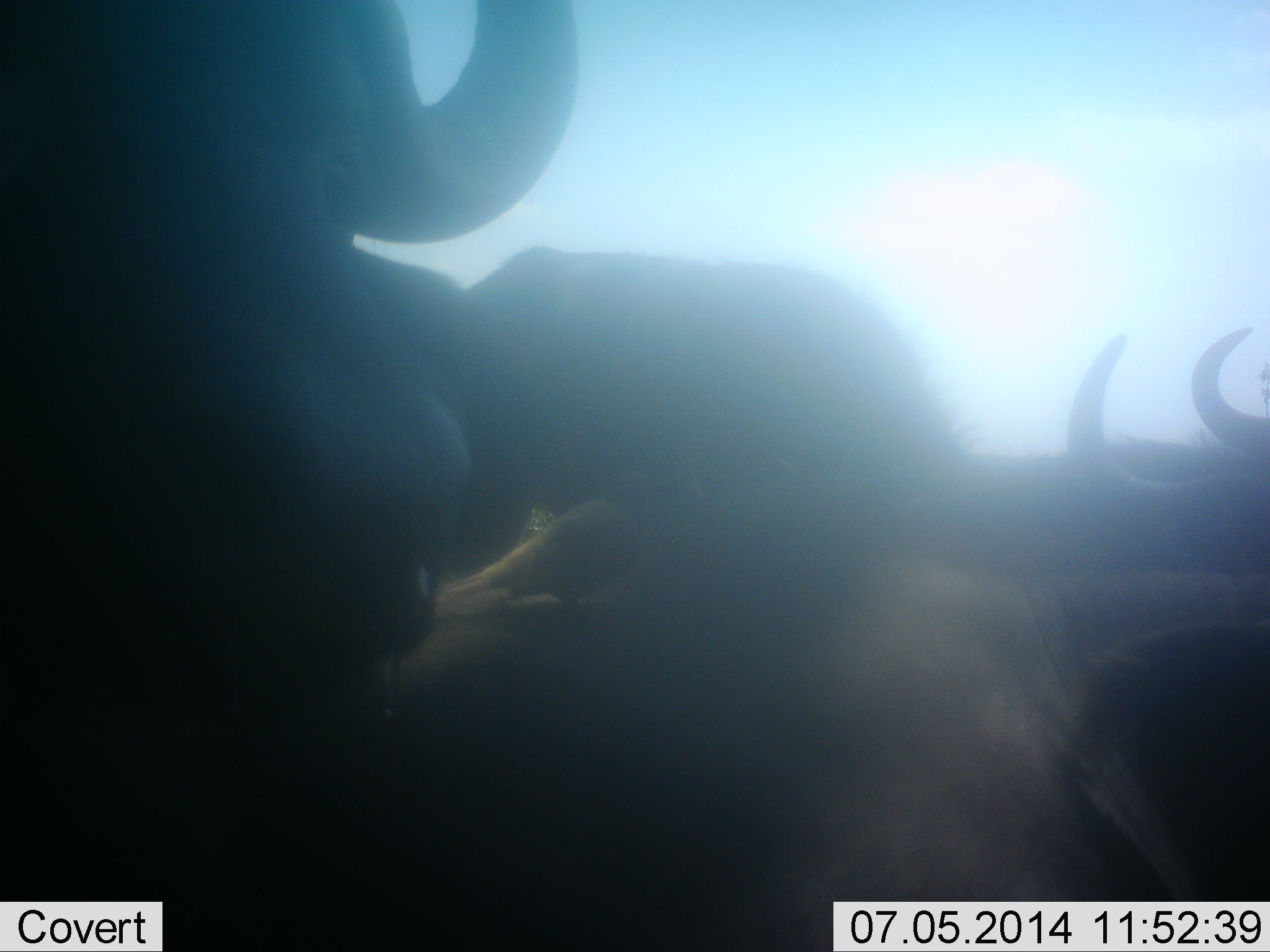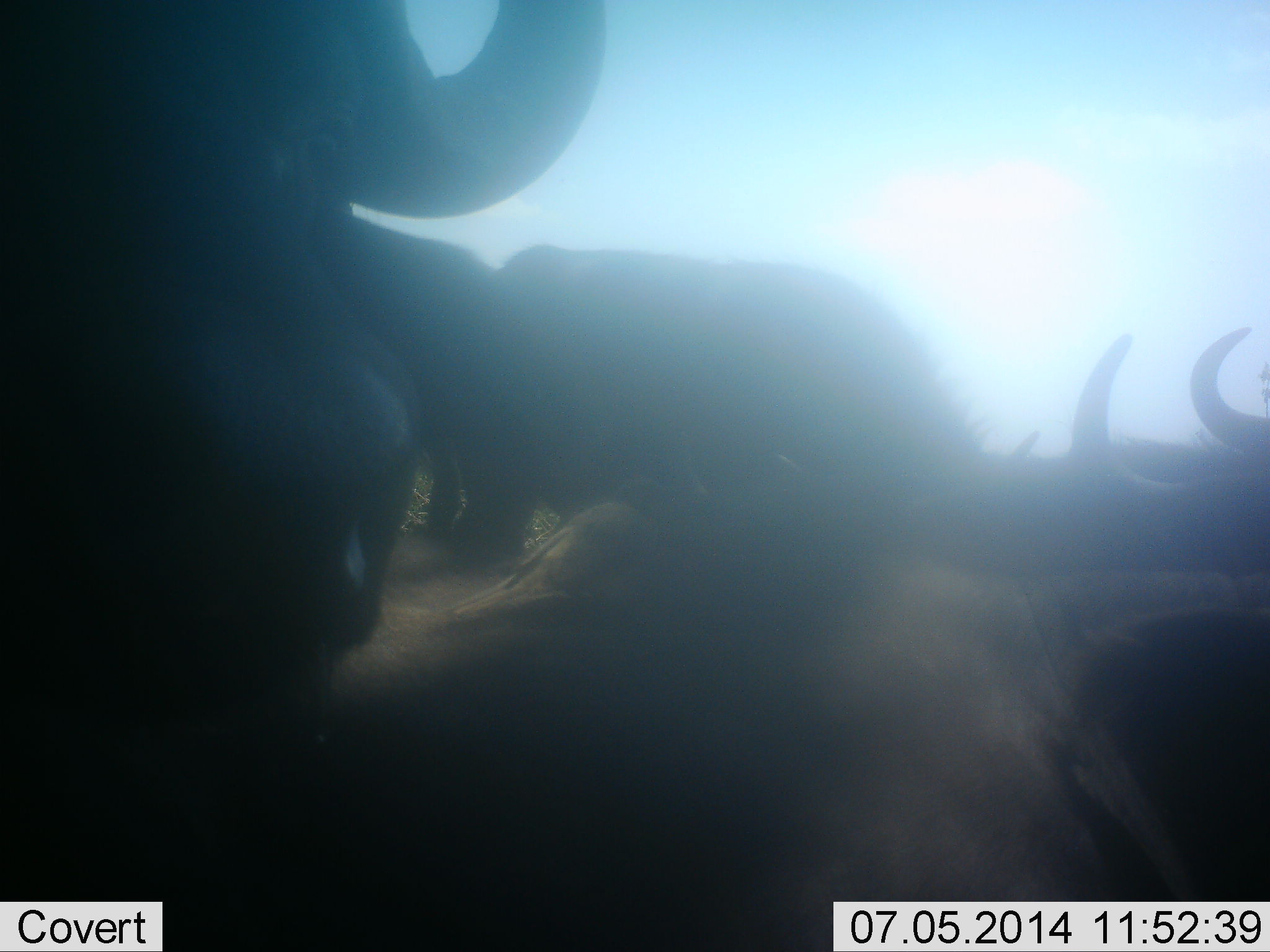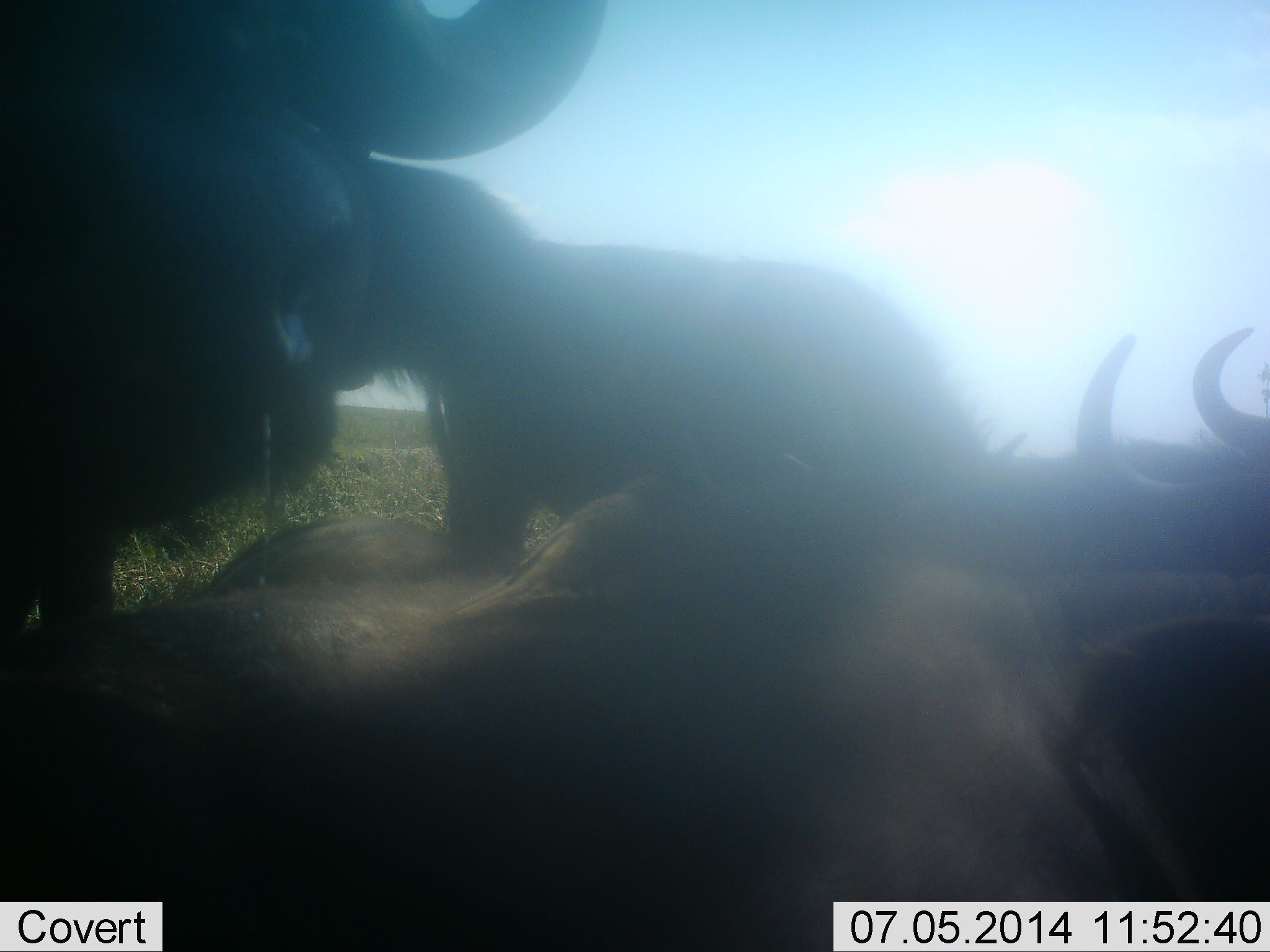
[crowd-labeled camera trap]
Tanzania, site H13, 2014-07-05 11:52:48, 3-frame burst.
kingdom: Animalia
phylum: Chordata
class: Mammalia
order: Artiodactyla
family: Bovidae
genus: Syncerus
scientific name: Syncerus caffer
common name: cape buffalo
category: buffalo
Buffalo (cape buffalo) (Syncerus caffer), count 5. Behavior (volunteer vote fractions): standing 70%, resting 80%, moving 0%, interacting 10%. Young present (vote fraction): 0%. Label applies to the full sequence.